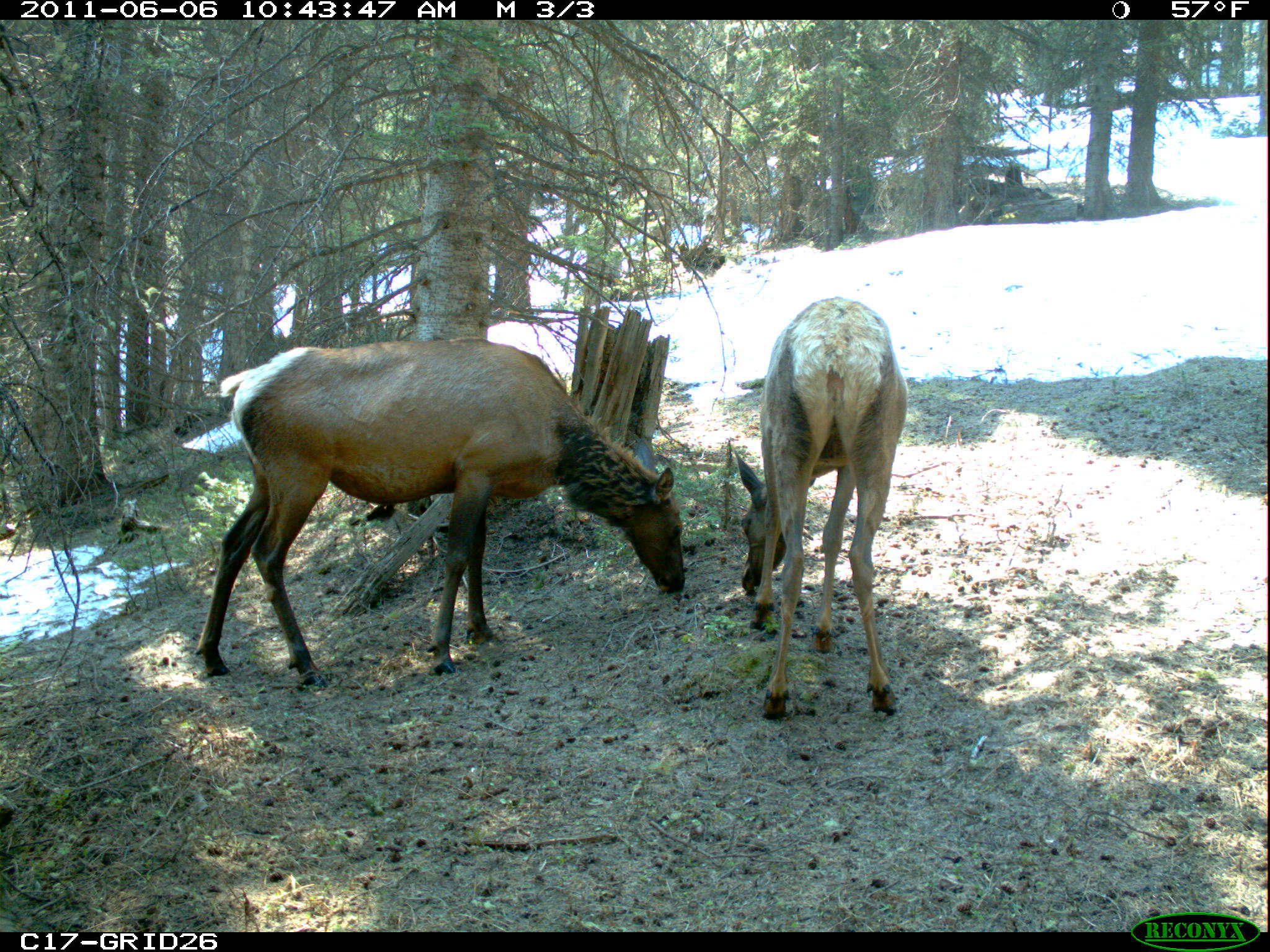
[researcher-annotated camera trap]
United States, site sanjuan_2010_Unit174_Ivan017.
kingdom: Animalia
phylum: Chordata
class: Mammalia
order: Artiodactyla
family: Cervidae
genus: Cervus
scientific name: Cervus elaphus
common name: red deer